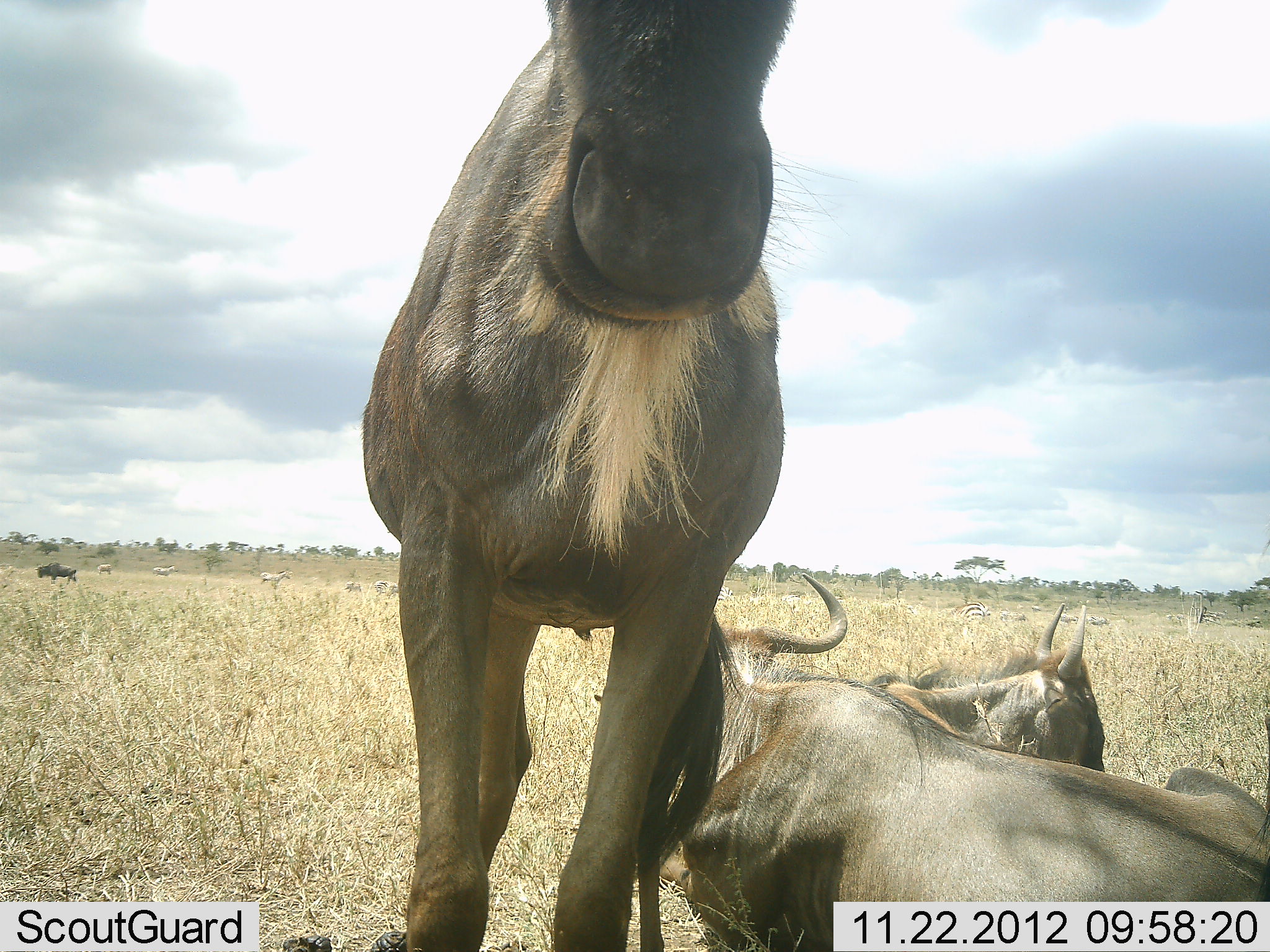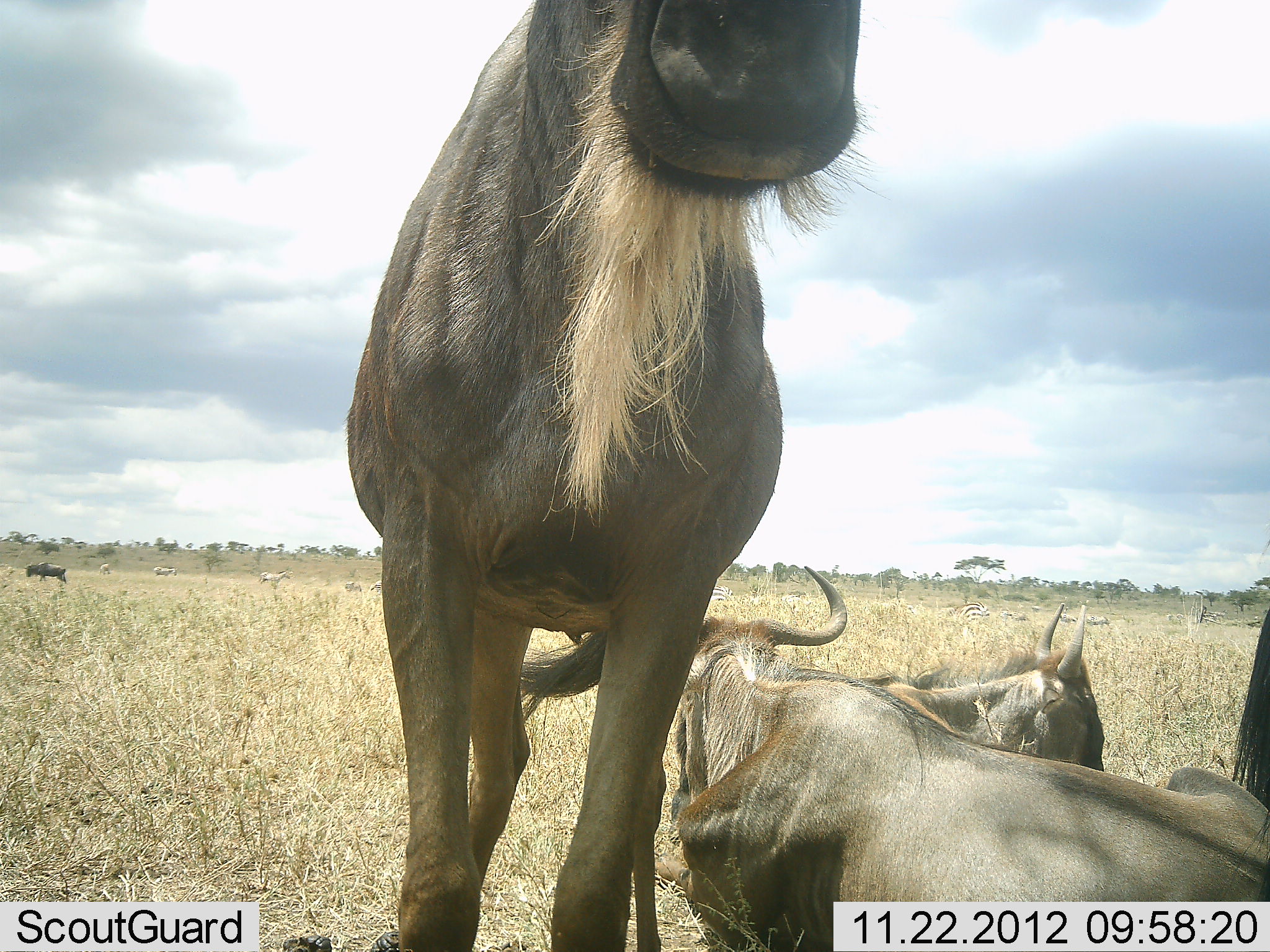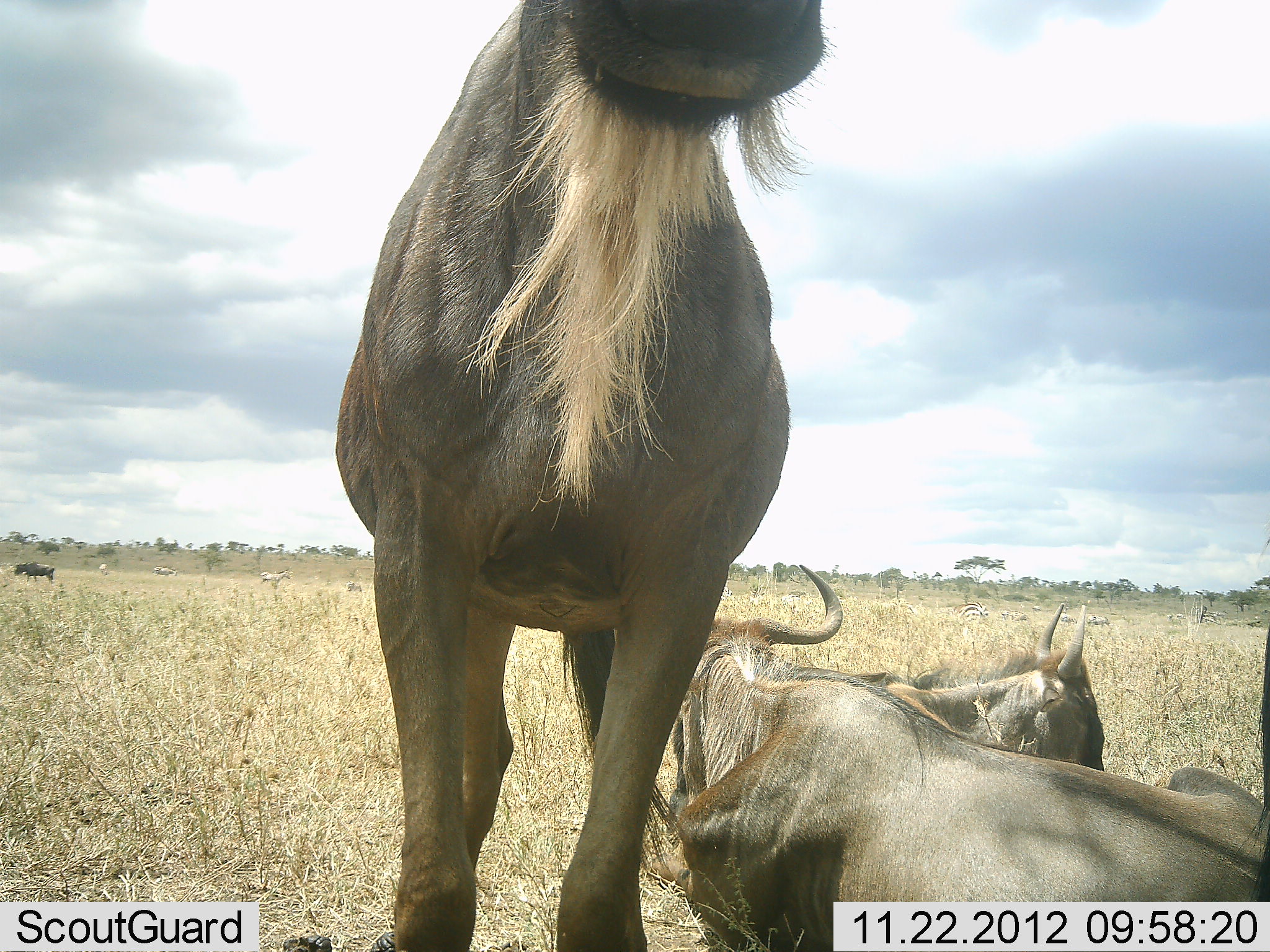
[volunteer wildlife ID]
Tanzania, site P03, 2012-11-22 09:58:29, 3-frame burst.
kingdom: Animalia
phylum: Chordata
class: Mammalia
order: Artiodactyla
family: Bovidae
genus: Connochaetes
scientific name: Connochaetes taurinus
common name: blue wildebeest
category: wildebeest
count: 4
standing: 62%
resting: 100%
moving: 23%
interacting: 0%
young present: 0%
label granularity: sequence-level